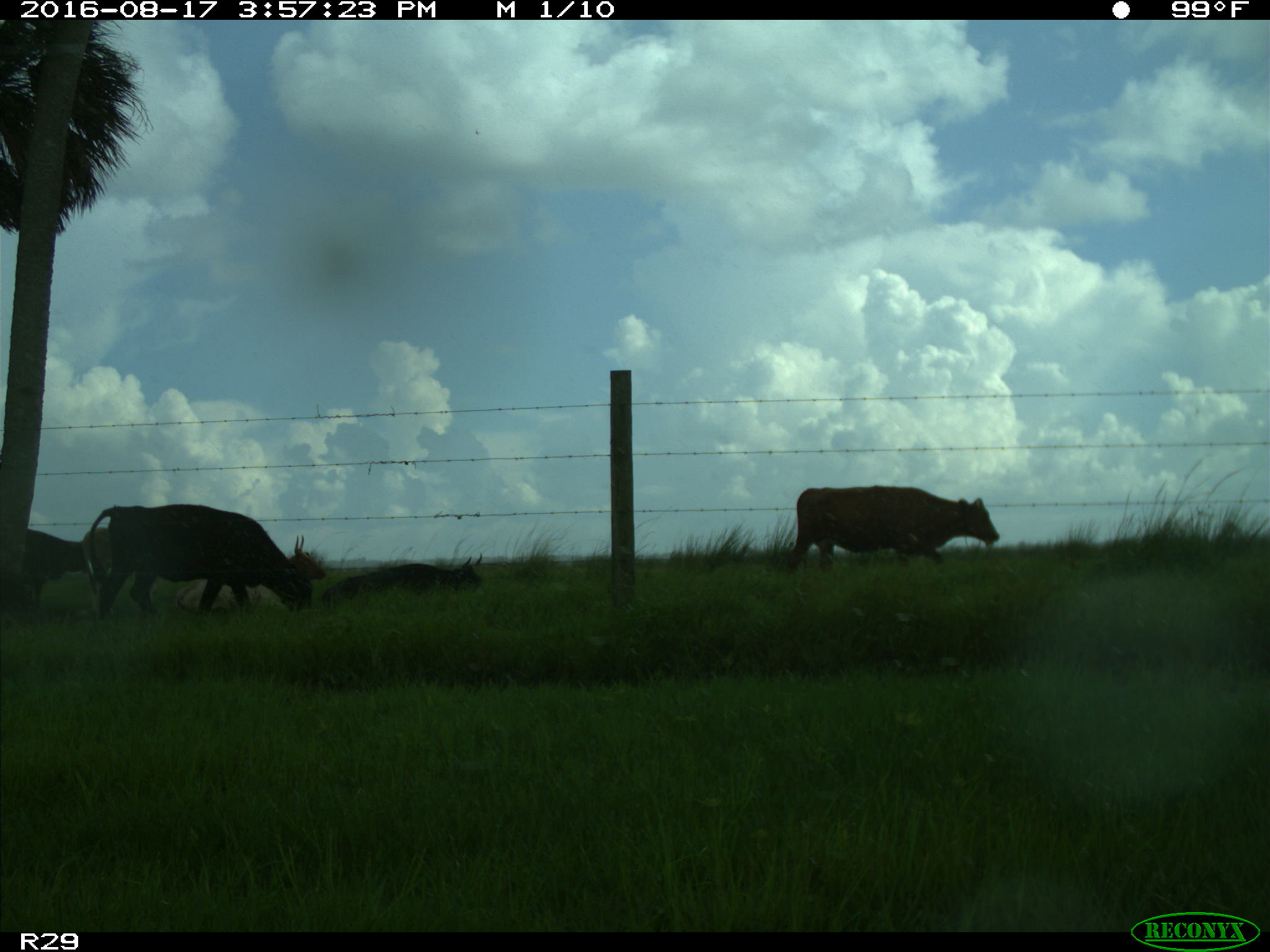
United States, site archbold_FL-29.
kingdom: Animalia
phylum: Chordata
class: Mammalia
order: Artiodactyla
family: Bovidae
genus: Bos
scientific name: Bos taurus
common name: domestic cow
Bos taurus (domestic cow).